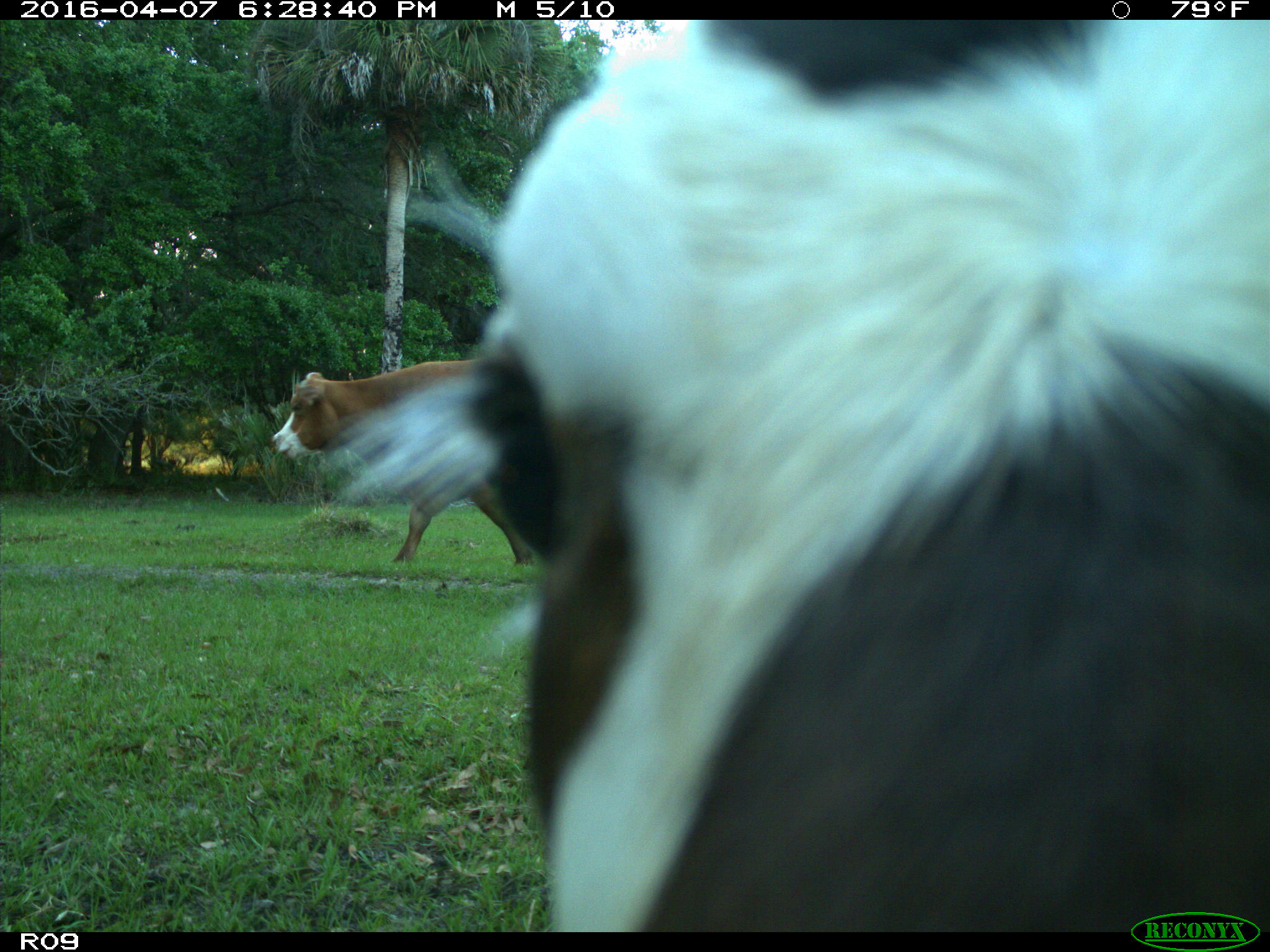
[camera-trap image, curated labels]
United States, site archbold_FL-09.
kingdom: Animalia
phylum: Chordata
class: Mammalia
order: Artiodactyla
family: Bovidae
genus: Bos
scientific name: Bos taurus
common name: domestic cow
Bos taurus (domestic cow).